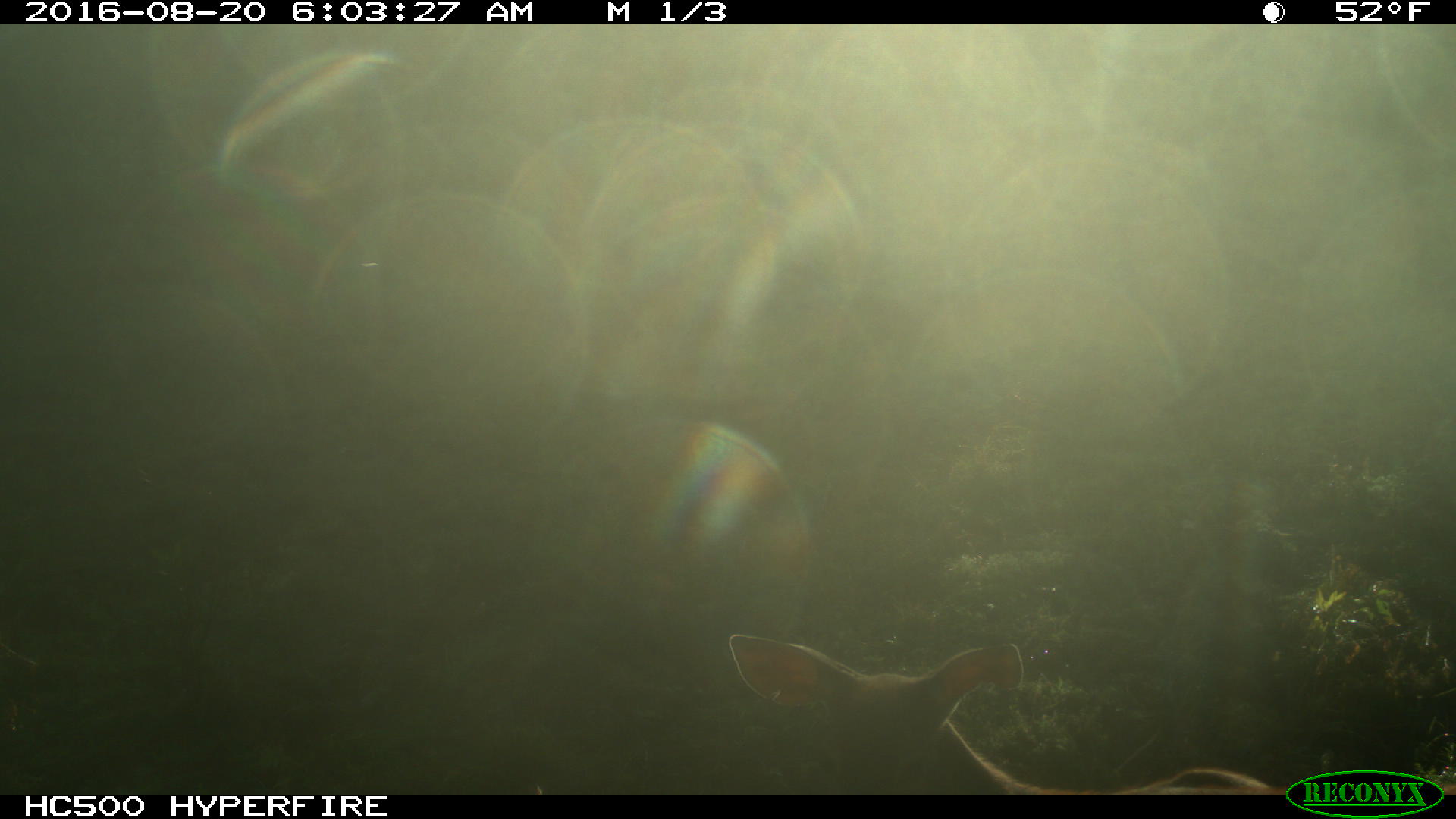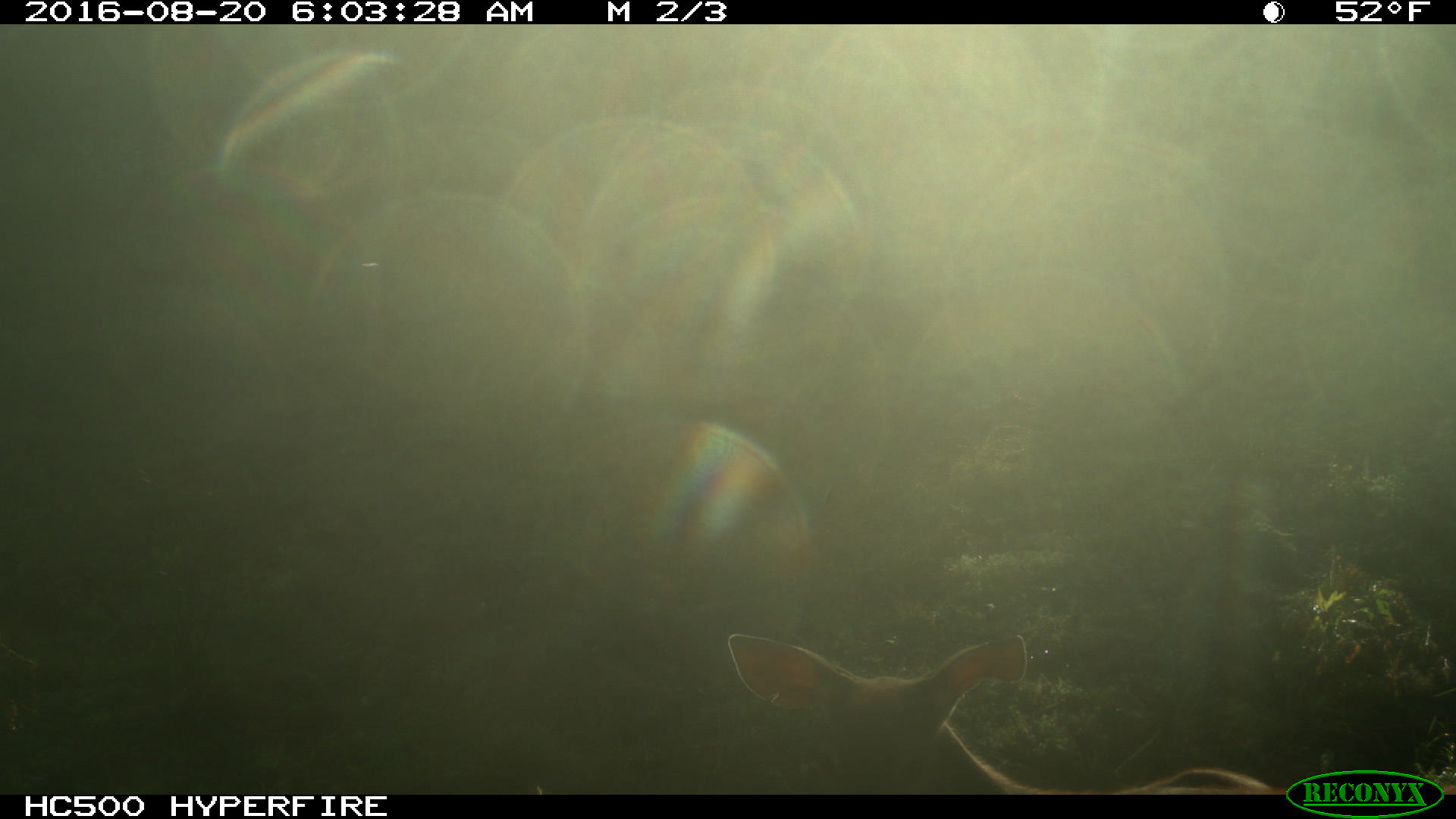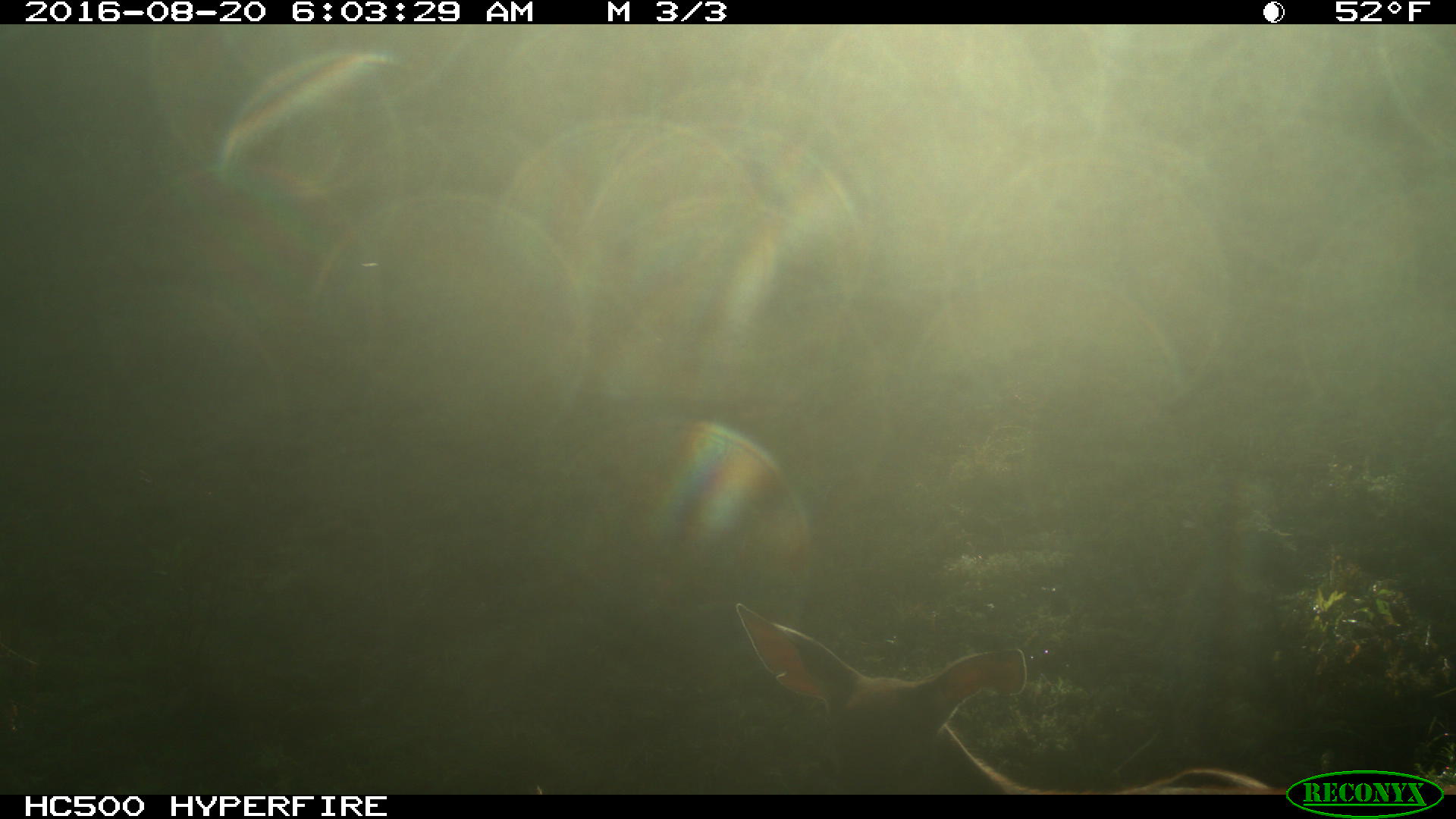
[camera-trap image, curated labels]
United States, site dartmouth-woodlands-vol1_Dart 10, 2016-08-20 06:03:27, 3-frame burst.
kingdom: Animalia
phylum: Chordata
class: Mammalia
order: Artiodactyla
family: Cervidae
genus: Odocoileus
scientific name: Odocoileus virginianus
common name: white-tailed deer